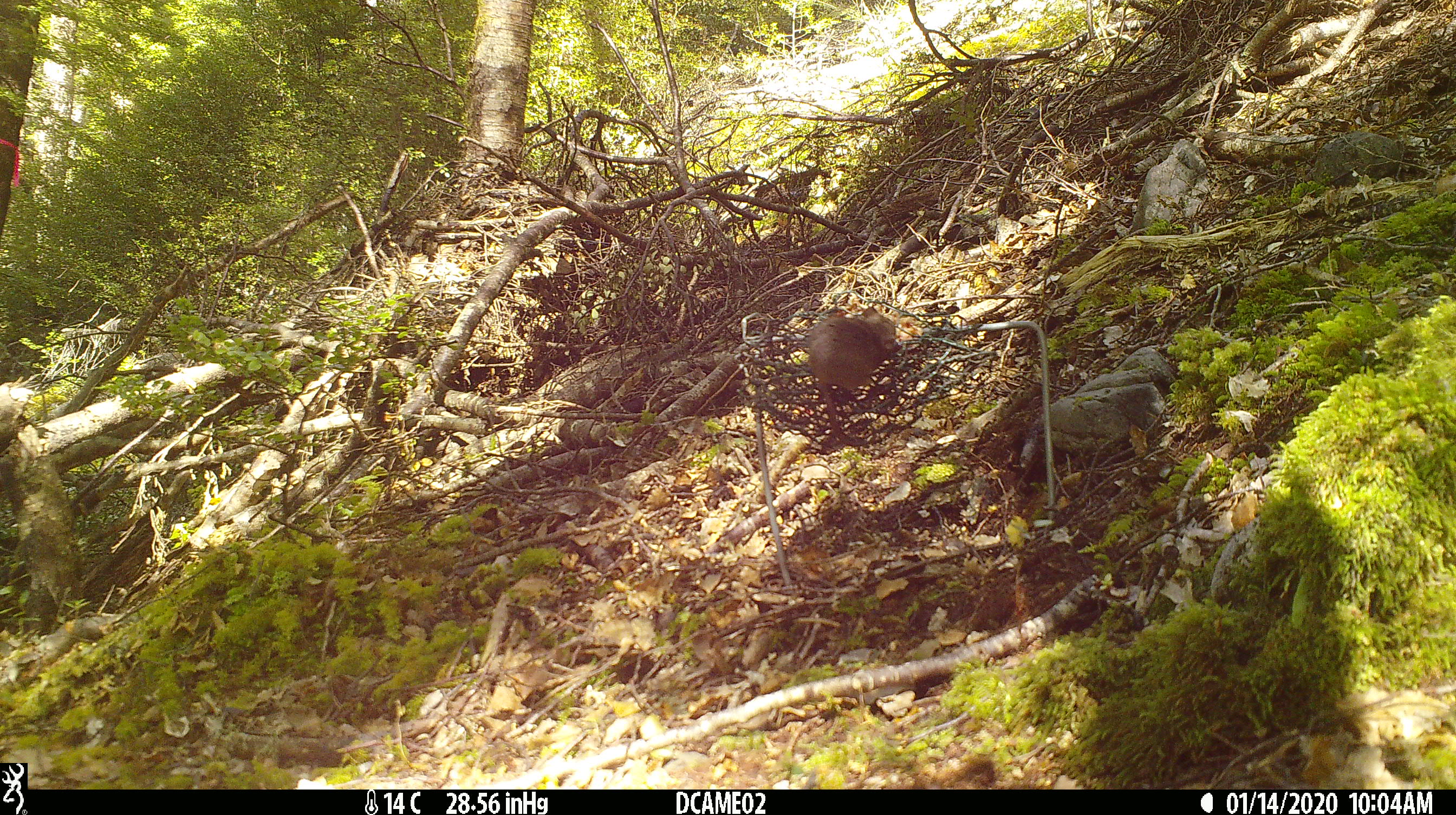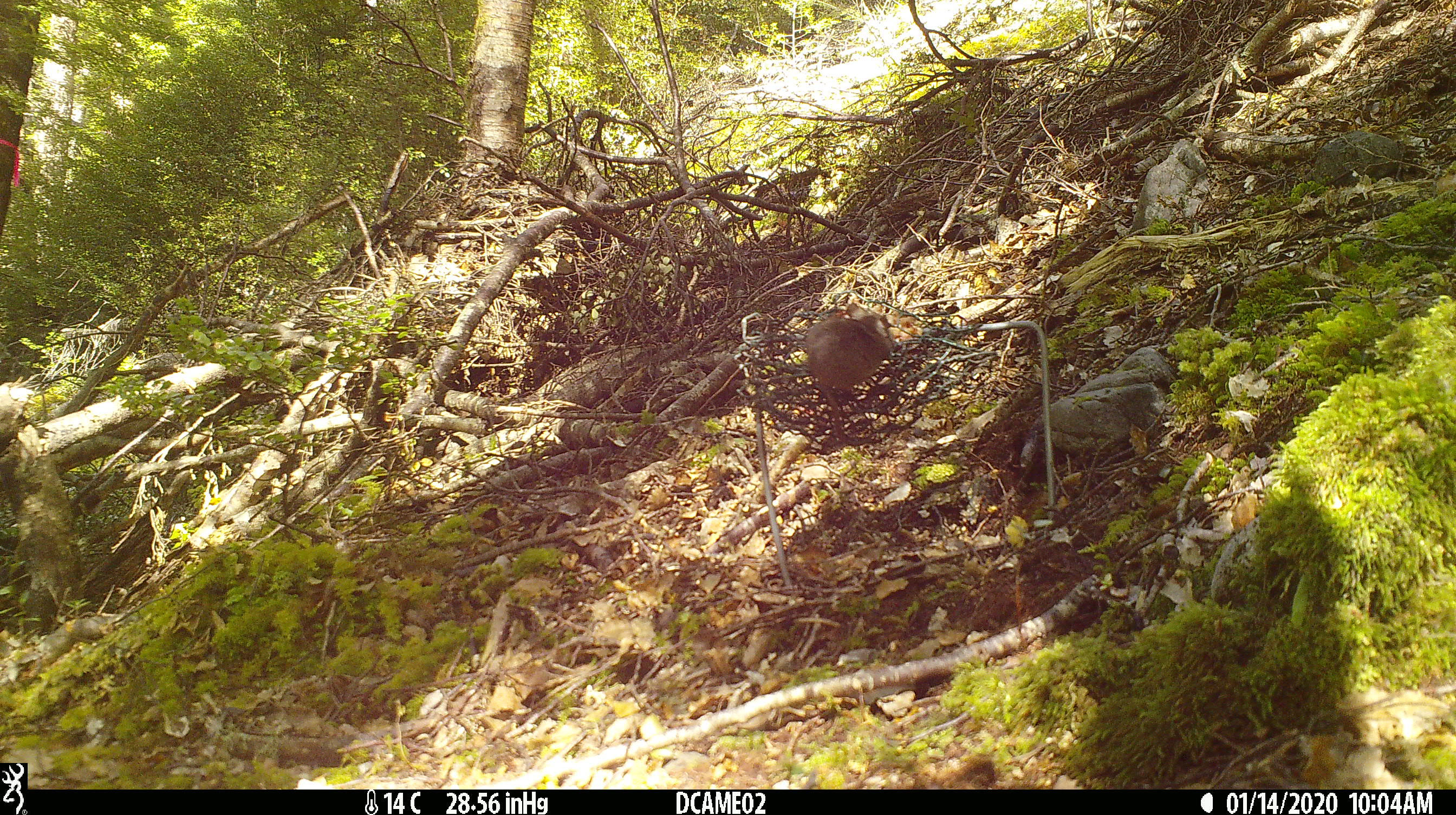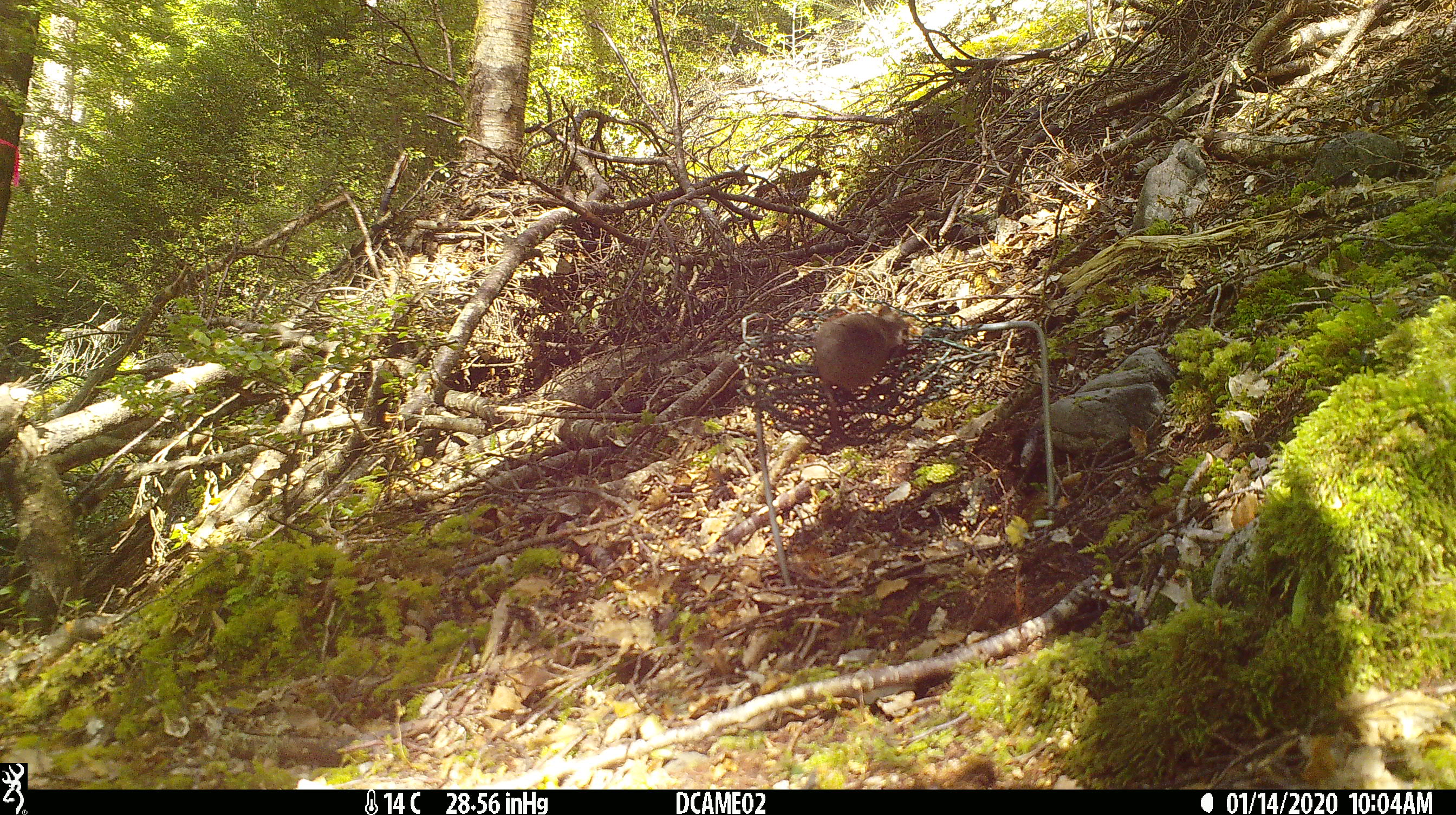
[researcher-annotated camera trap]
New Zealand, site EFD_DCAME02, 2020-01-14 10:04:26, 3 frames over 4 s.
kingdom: Animalia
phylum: Chordata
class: Mammalia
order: Rodentia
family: Muridae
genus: Mus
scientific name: Mus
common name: mouse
Mouse (Mus).